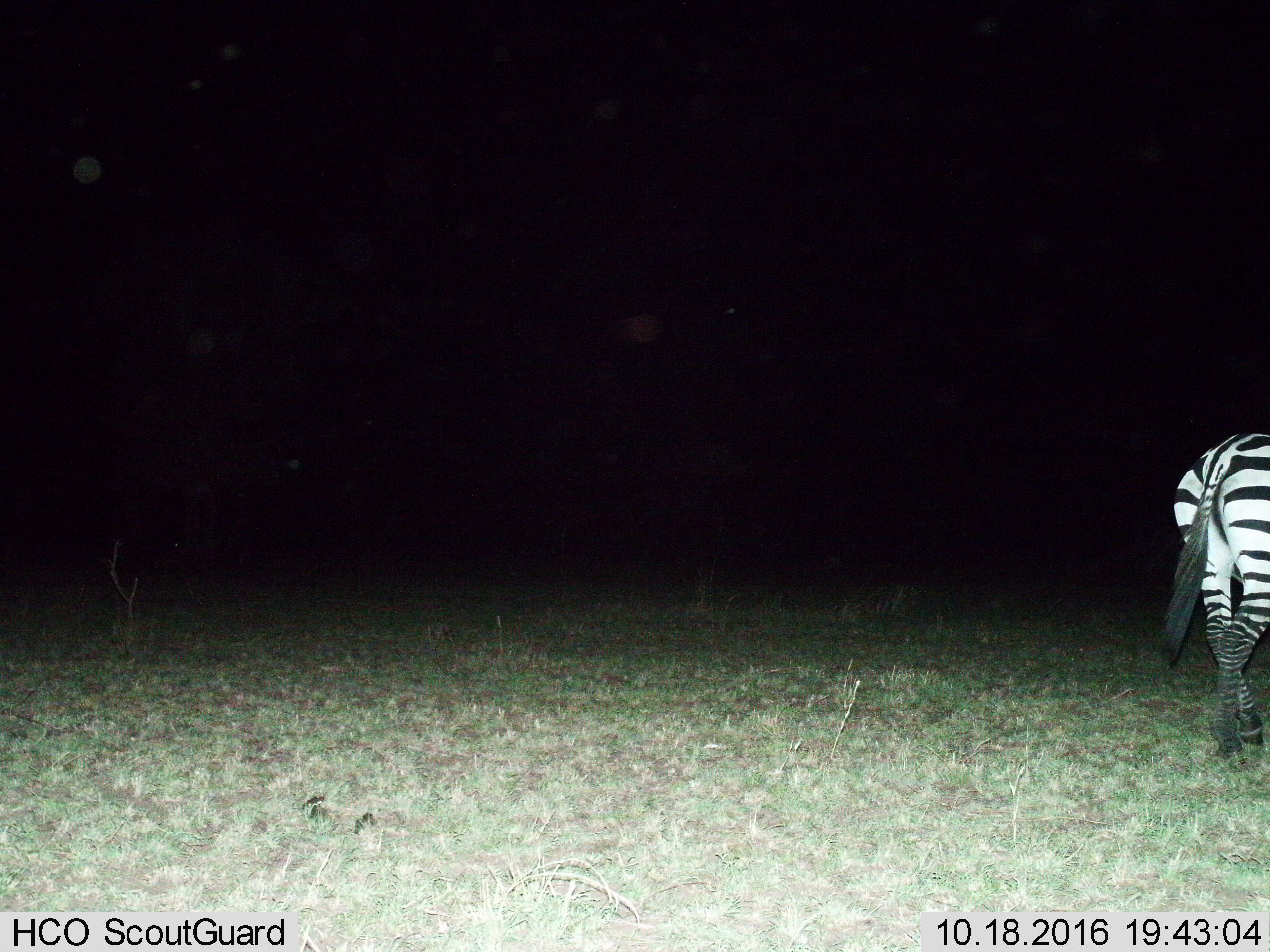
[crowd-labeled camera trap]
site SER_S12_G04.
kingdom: Animalia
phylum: Chordata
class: Mammalia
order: Perissodactyla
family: Equidae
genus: Equus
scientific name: Equus quagga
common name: plains zebra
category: zebraplains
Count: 1.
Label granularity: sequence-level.